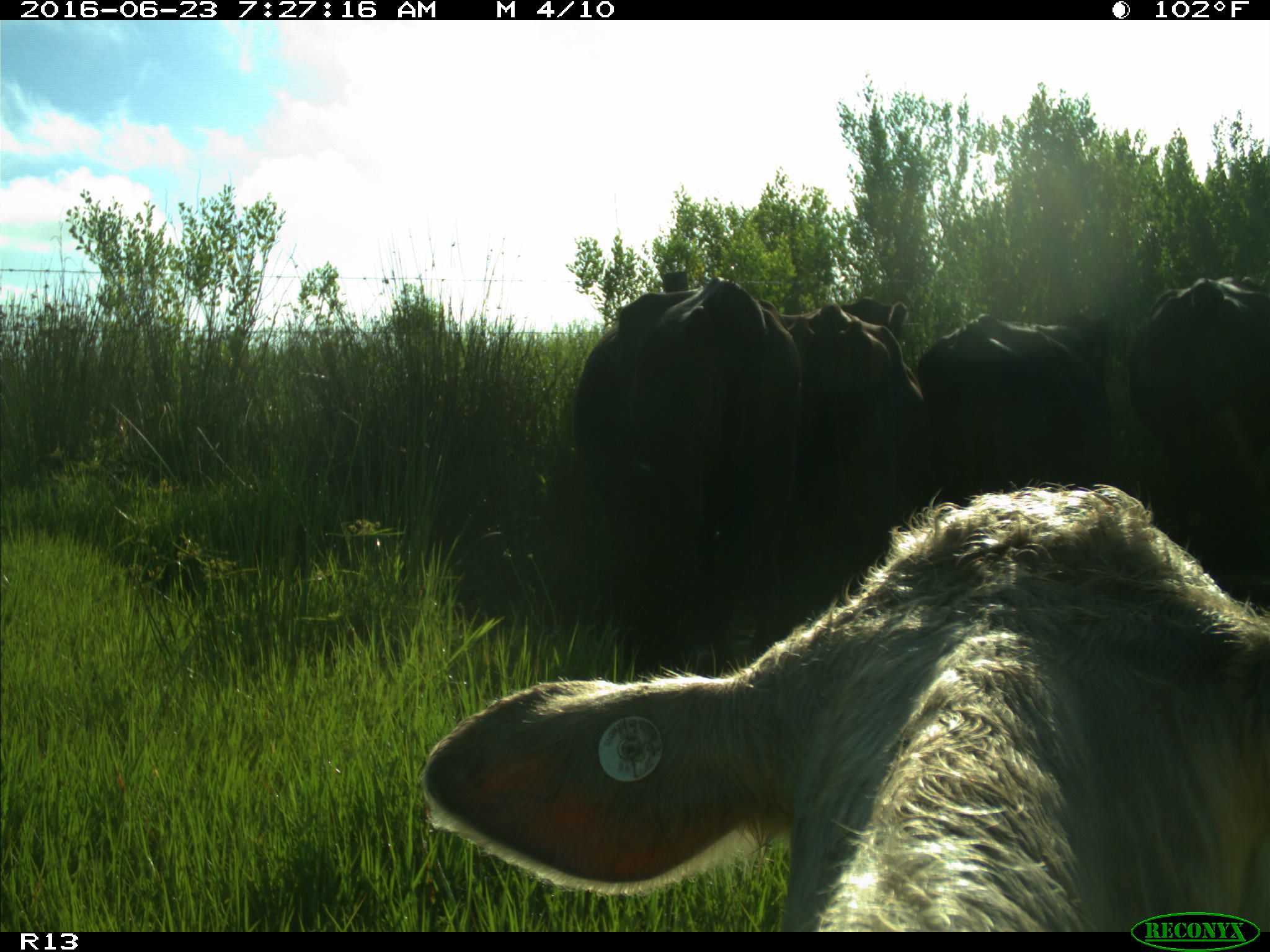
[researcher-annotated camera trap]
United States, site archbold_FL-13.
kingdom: Animalia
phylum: Chordata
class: Mammalia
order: Artiodactyla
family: Bovidae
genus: Bos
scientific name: Bos taurus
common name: domestic cow